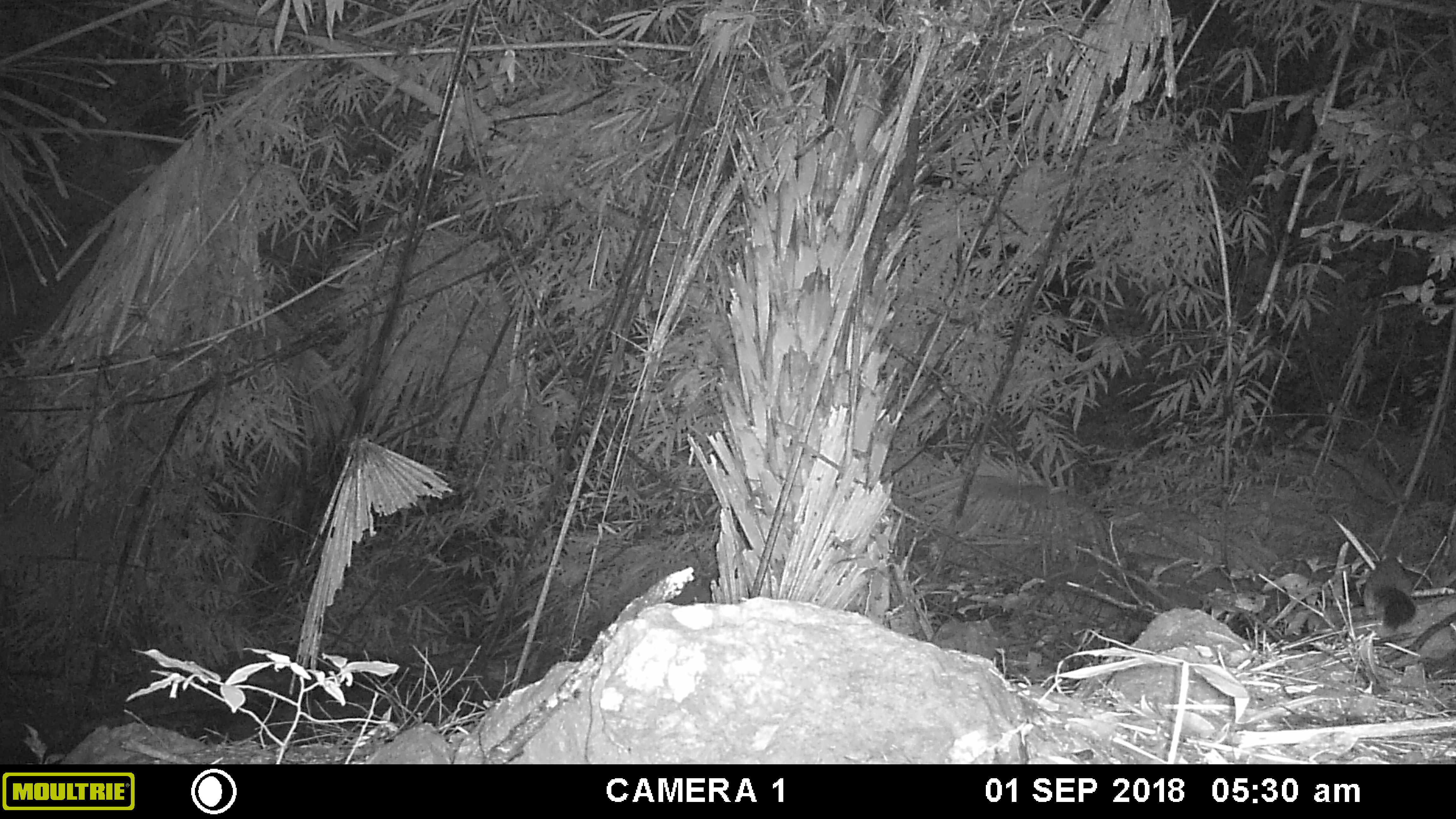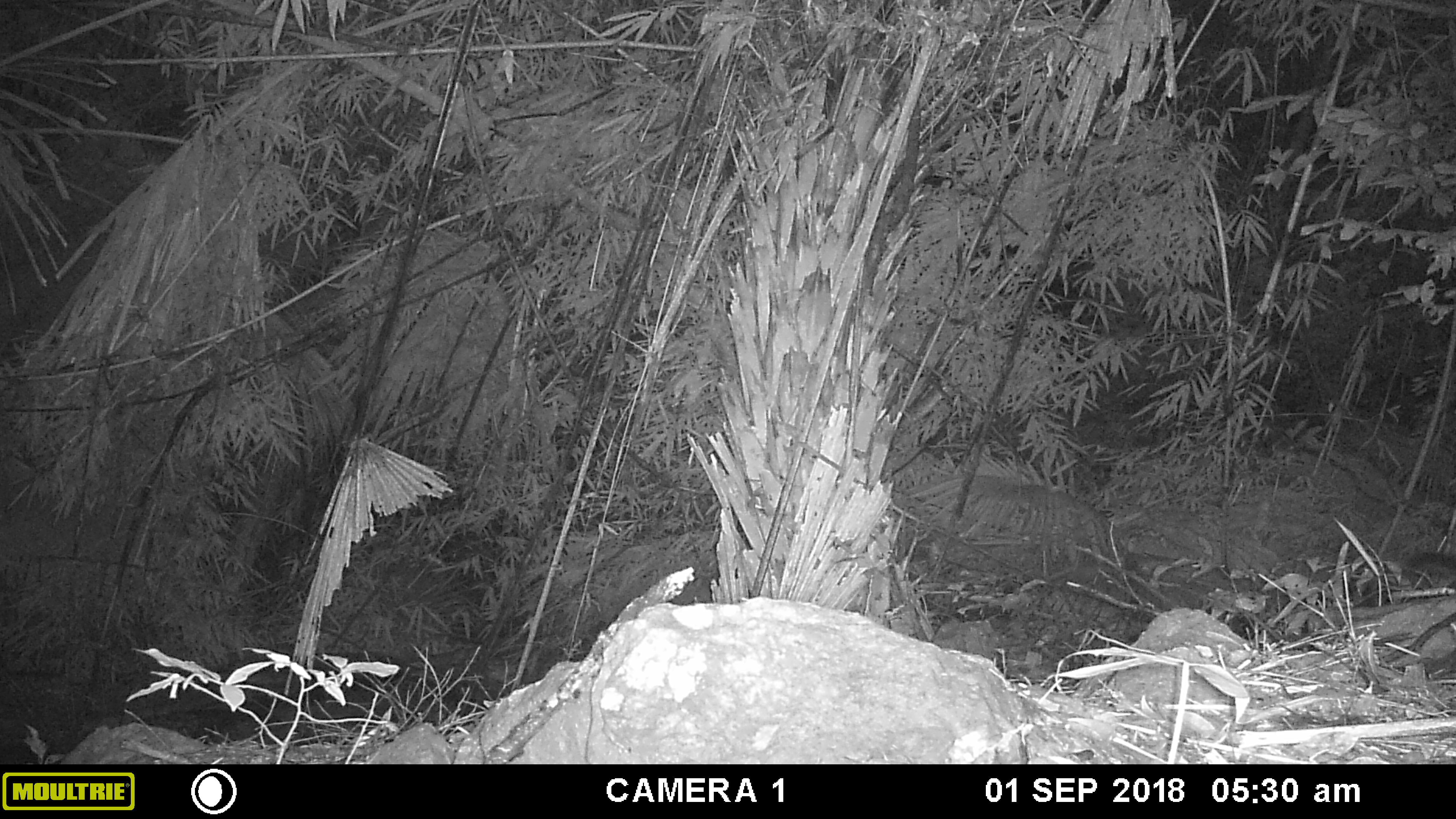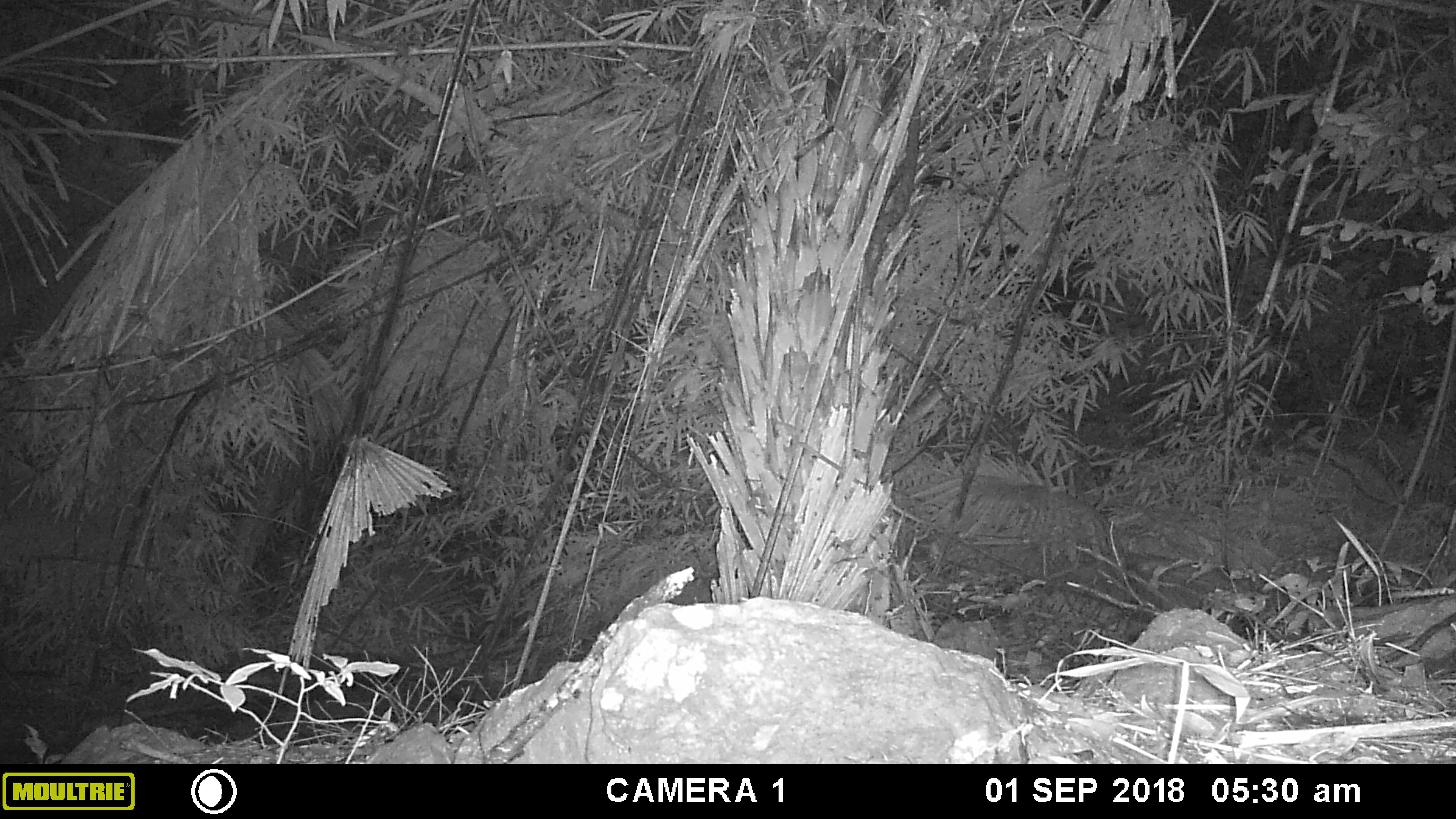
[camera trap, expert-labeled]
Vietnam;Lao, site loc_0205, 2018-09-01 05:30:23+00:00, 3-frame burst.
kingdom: Animalia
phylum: Chordata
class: Mammalia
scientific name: Mammalia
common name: mammal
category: unidentified small mammal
Unidentified small mammal (mammal) (Mammalia). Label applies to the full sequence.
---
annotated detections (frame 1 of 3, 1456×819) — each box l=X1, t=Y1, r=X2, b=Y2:
unidentified small mammal: l=1362, t=551, r=1418, b=631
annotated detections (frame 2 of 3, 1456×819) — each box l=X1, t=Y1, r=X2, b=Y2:
unidentified small mammal: l=1404, t=550, r=1456, b=586